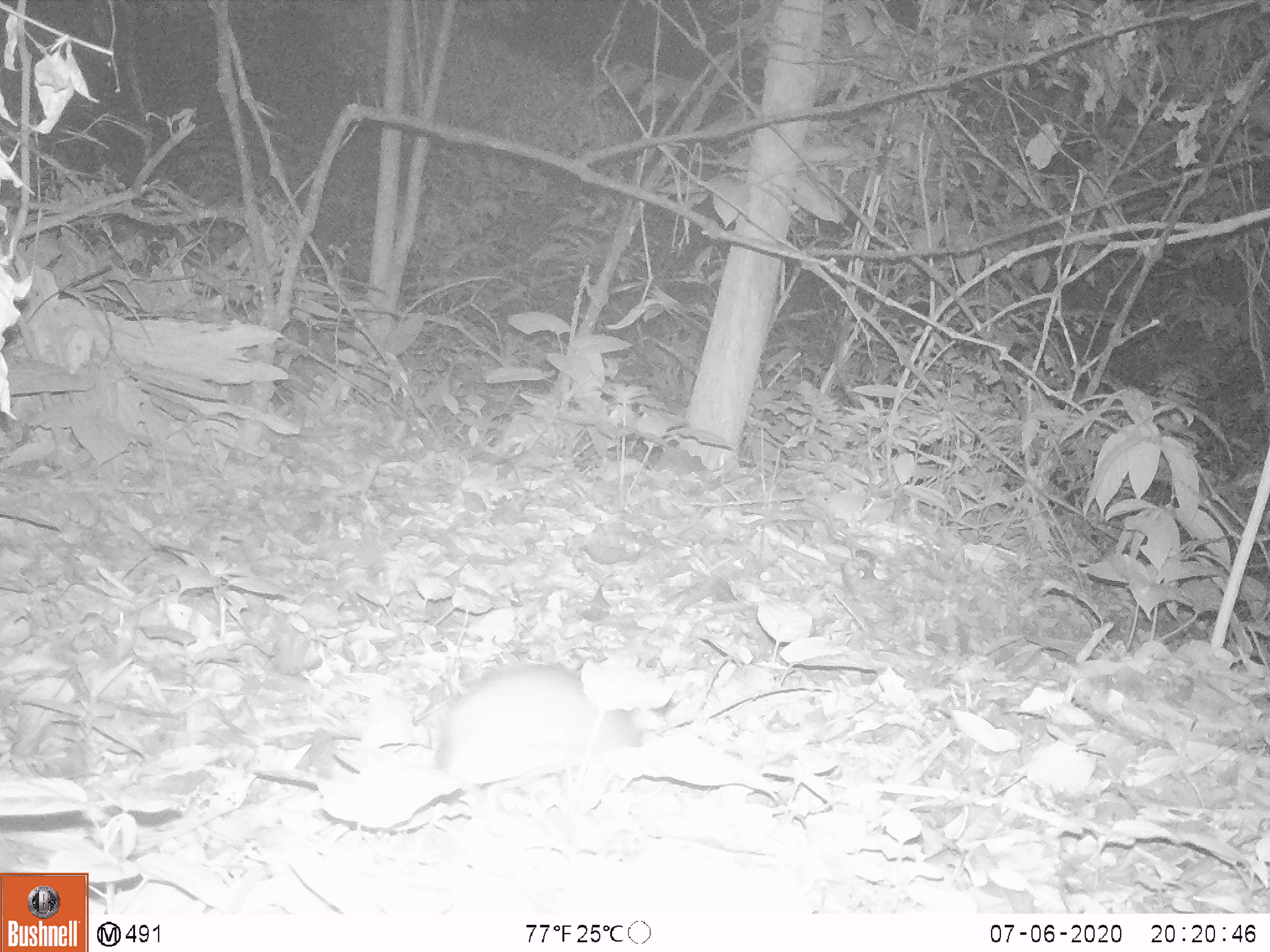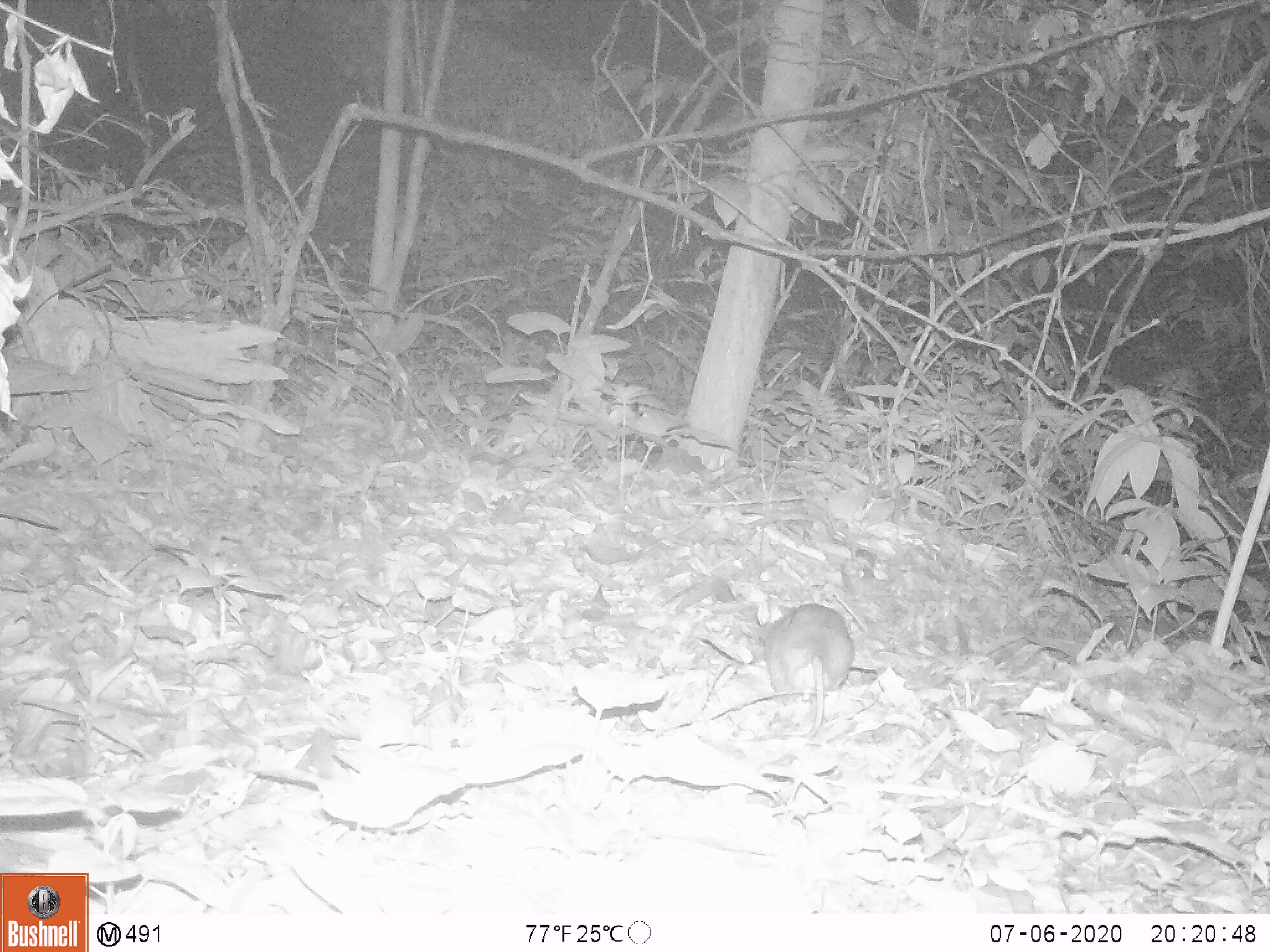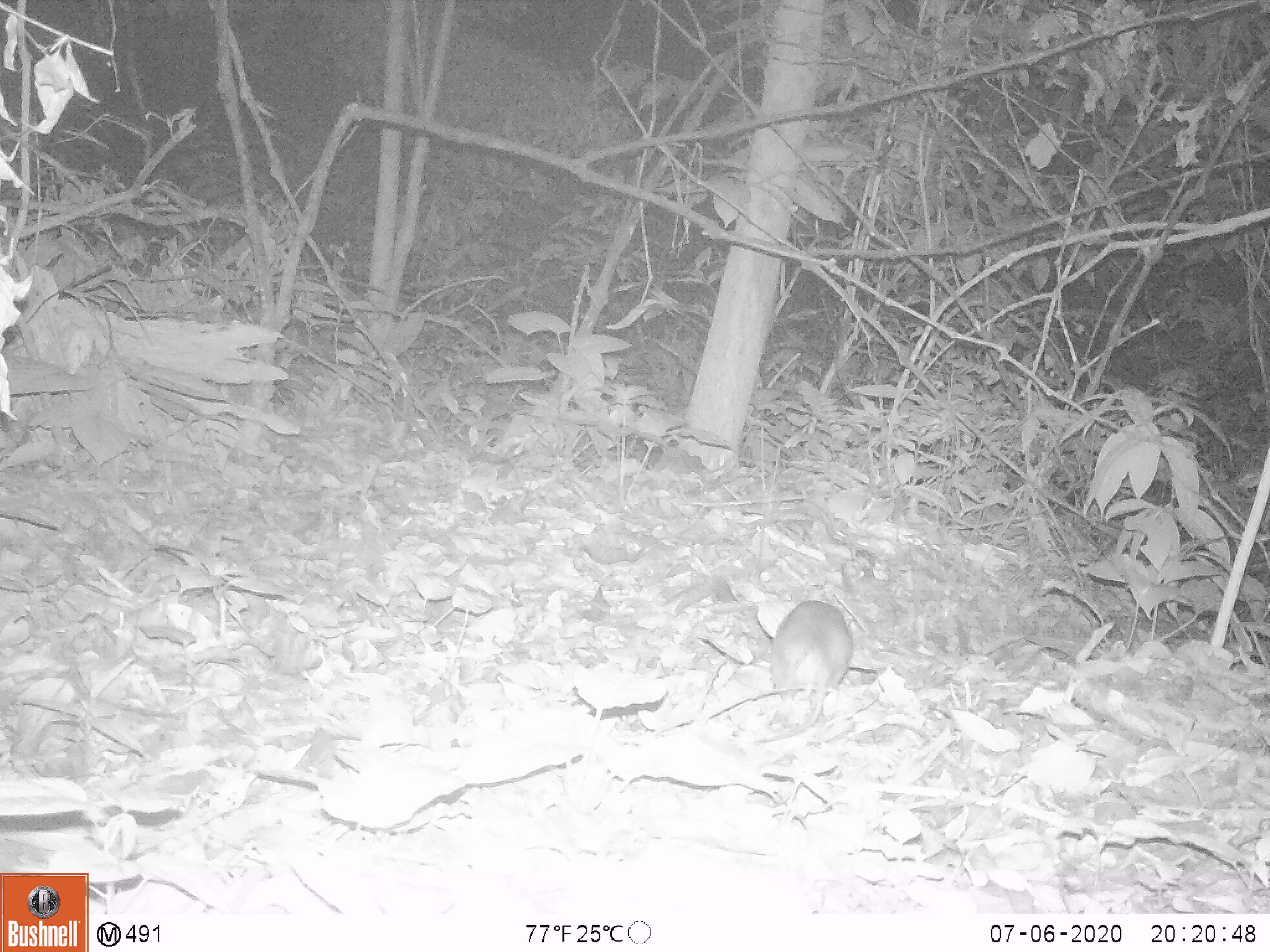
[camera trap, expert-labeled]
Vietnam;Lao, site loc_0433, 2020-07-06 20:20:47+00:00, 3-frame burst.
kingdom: Animalia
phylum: Chordata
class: Mammalia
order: Rodentia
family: Muridae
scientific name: Muridae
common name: old-world mice and rats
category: unidentified murid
Unidentified murid (old-world mice and rats) (Muridae). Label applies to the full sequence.